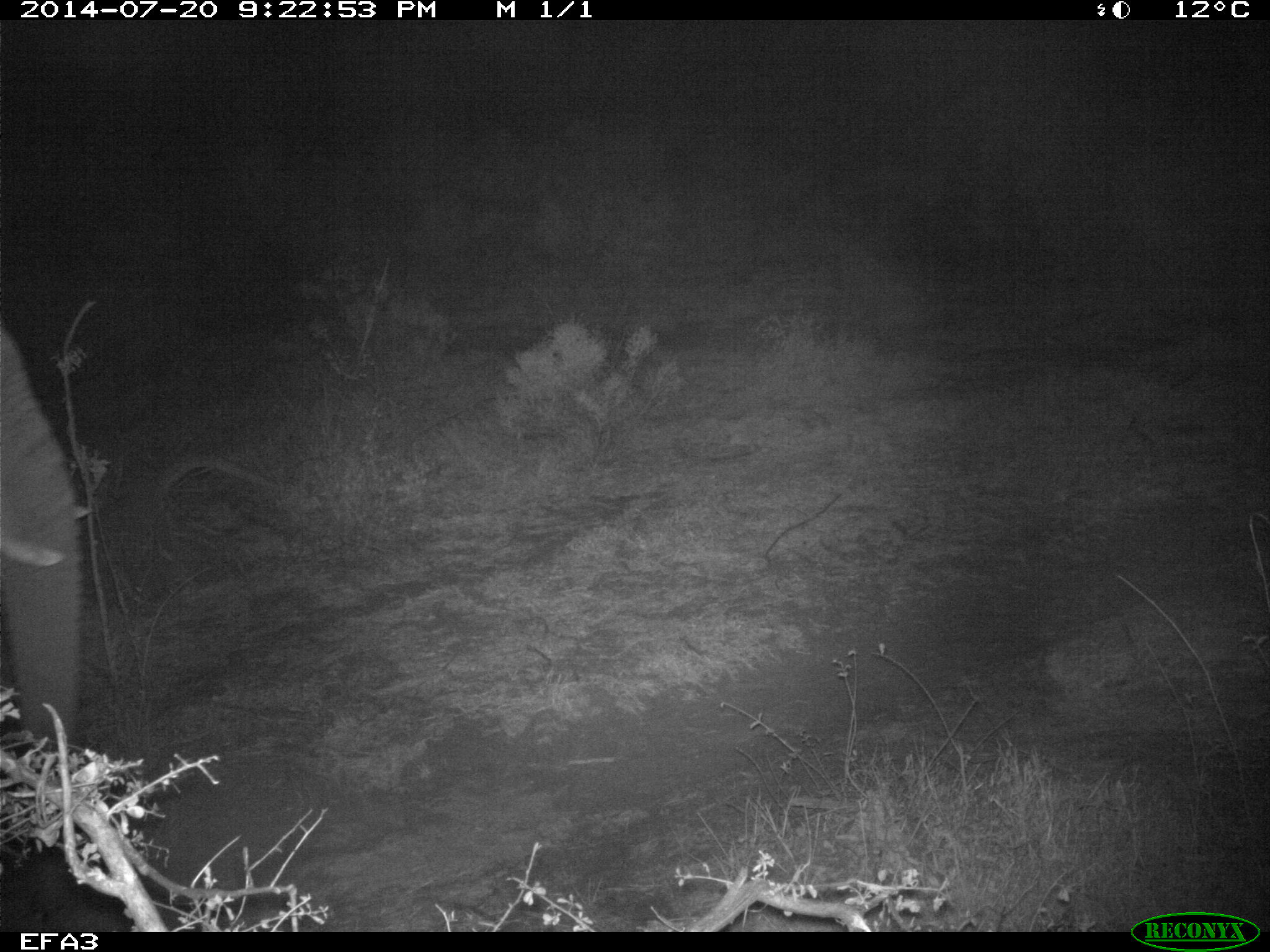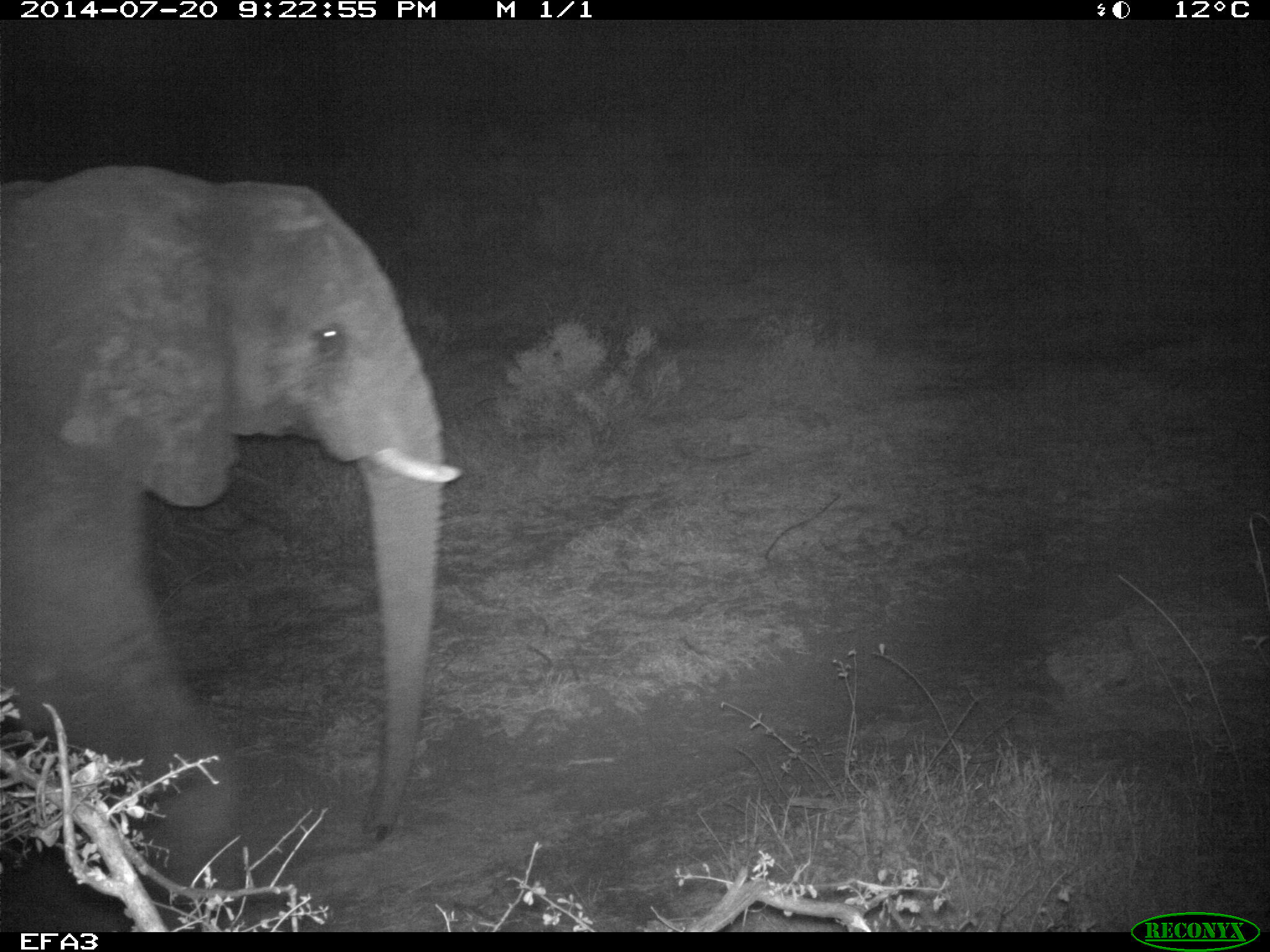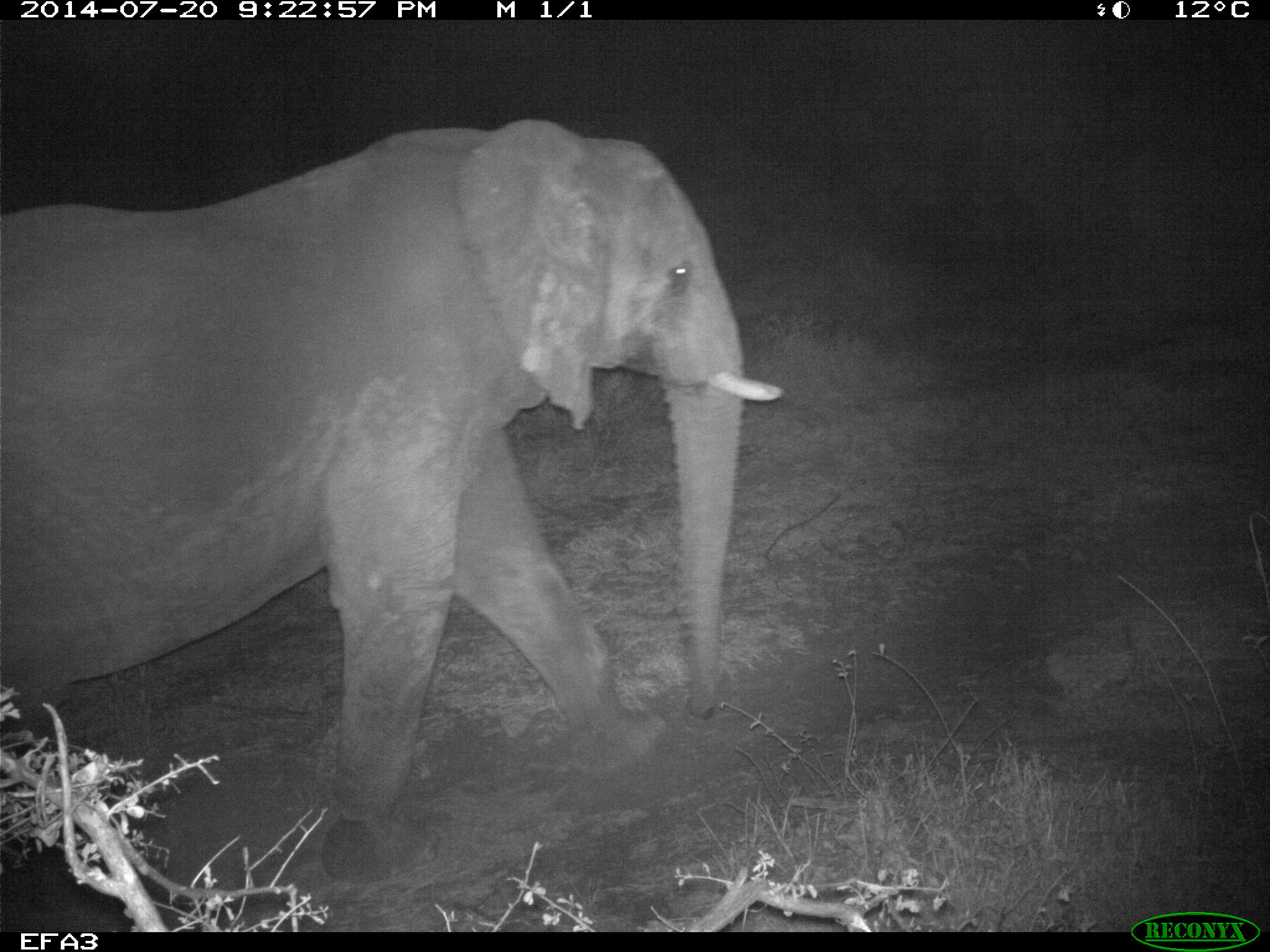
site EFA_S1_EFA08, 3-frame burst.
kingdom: Animalia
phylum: Chordata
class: Mammalia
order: Proboscidea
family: Elephantidae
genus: Loxodonta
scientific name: Loxodonta africana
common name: african bush elephant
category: elephant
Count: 1.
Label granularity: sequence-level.